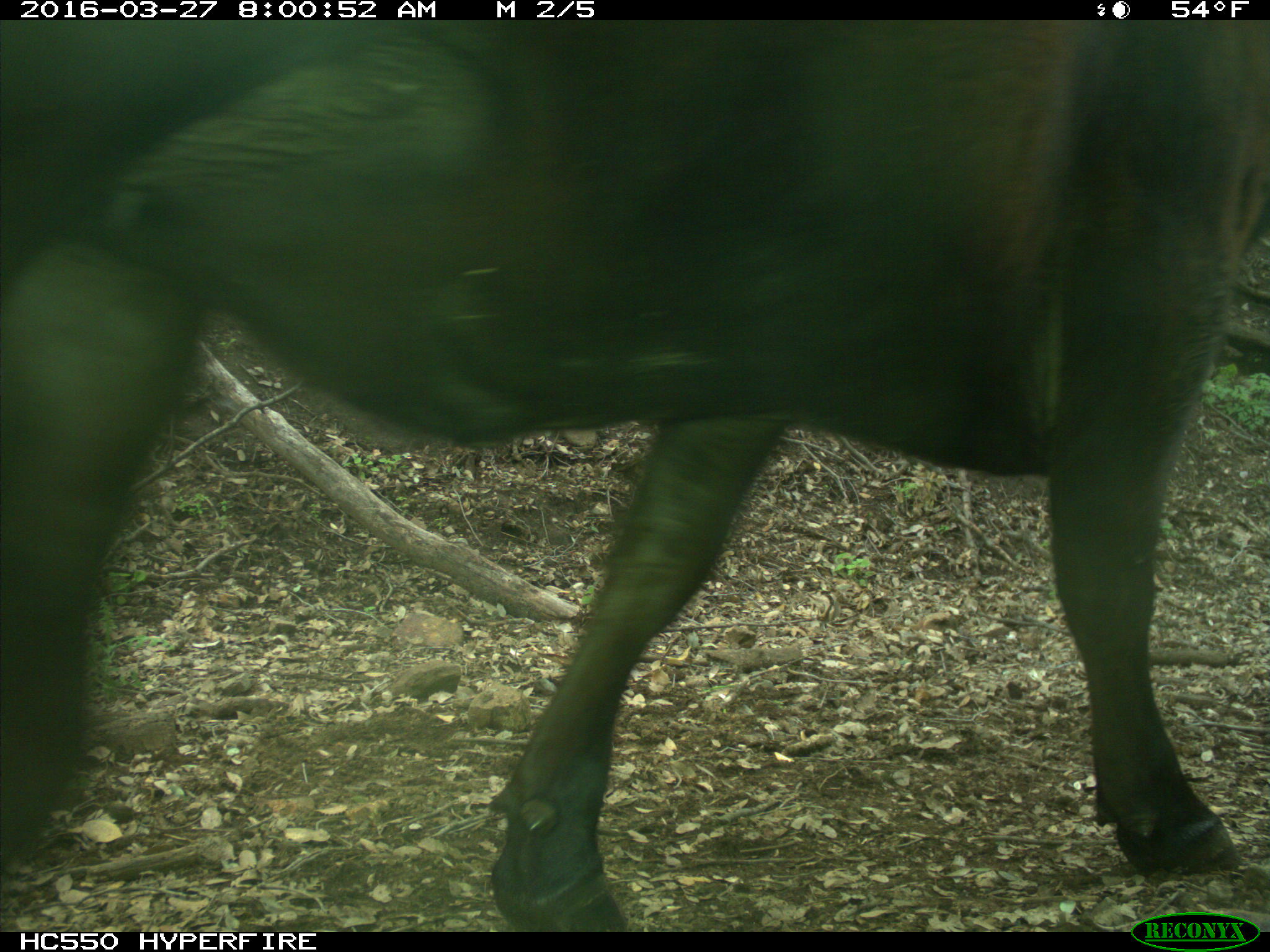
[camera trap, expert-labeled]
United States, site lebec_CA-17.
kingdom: Animalia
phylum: Chordata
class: Mammalia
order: Artiodactyla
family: Bovidae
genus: Bos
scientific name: Bos taurus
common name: domestic cow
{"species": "Bos taurus (domestic cow)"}